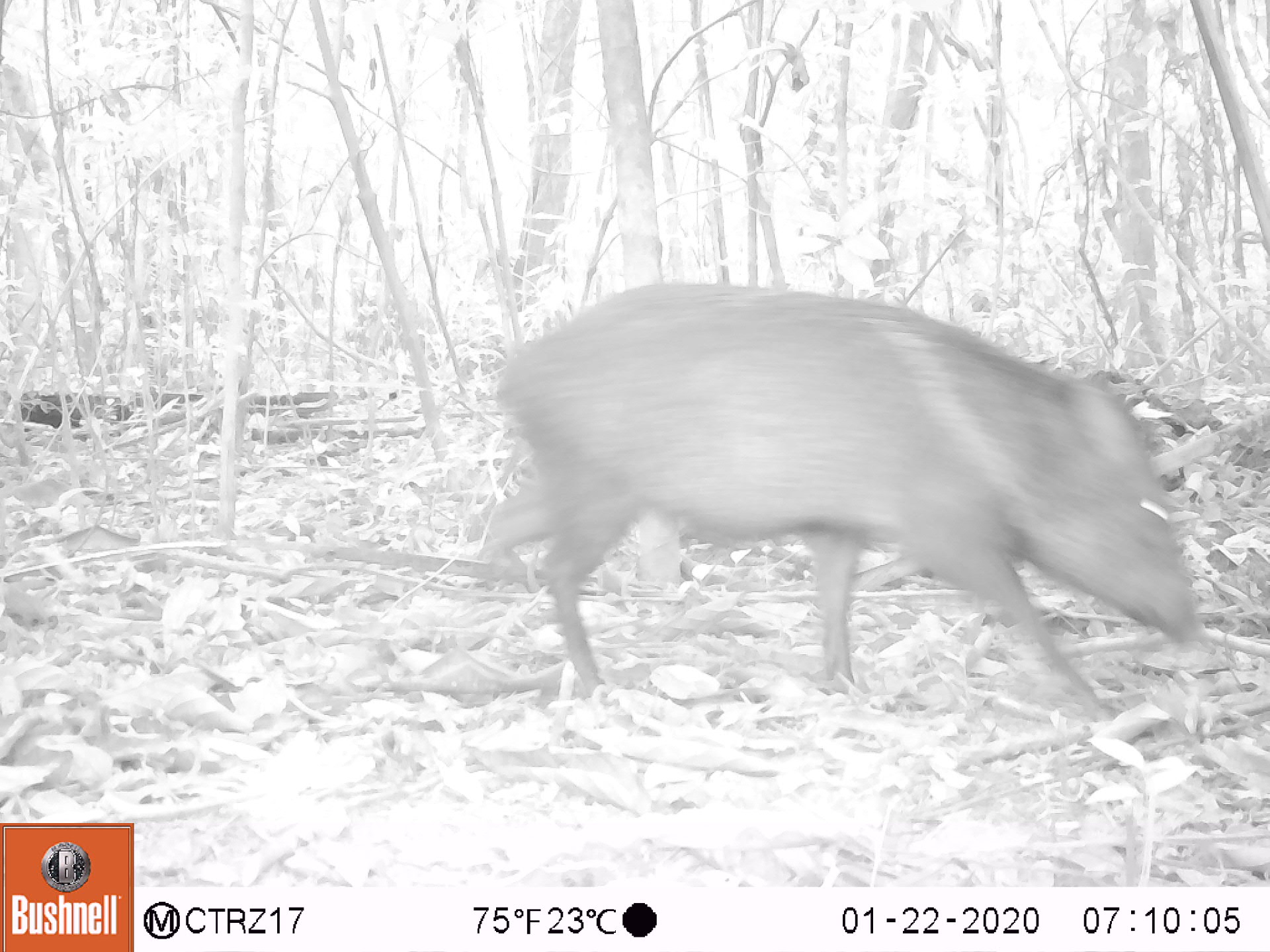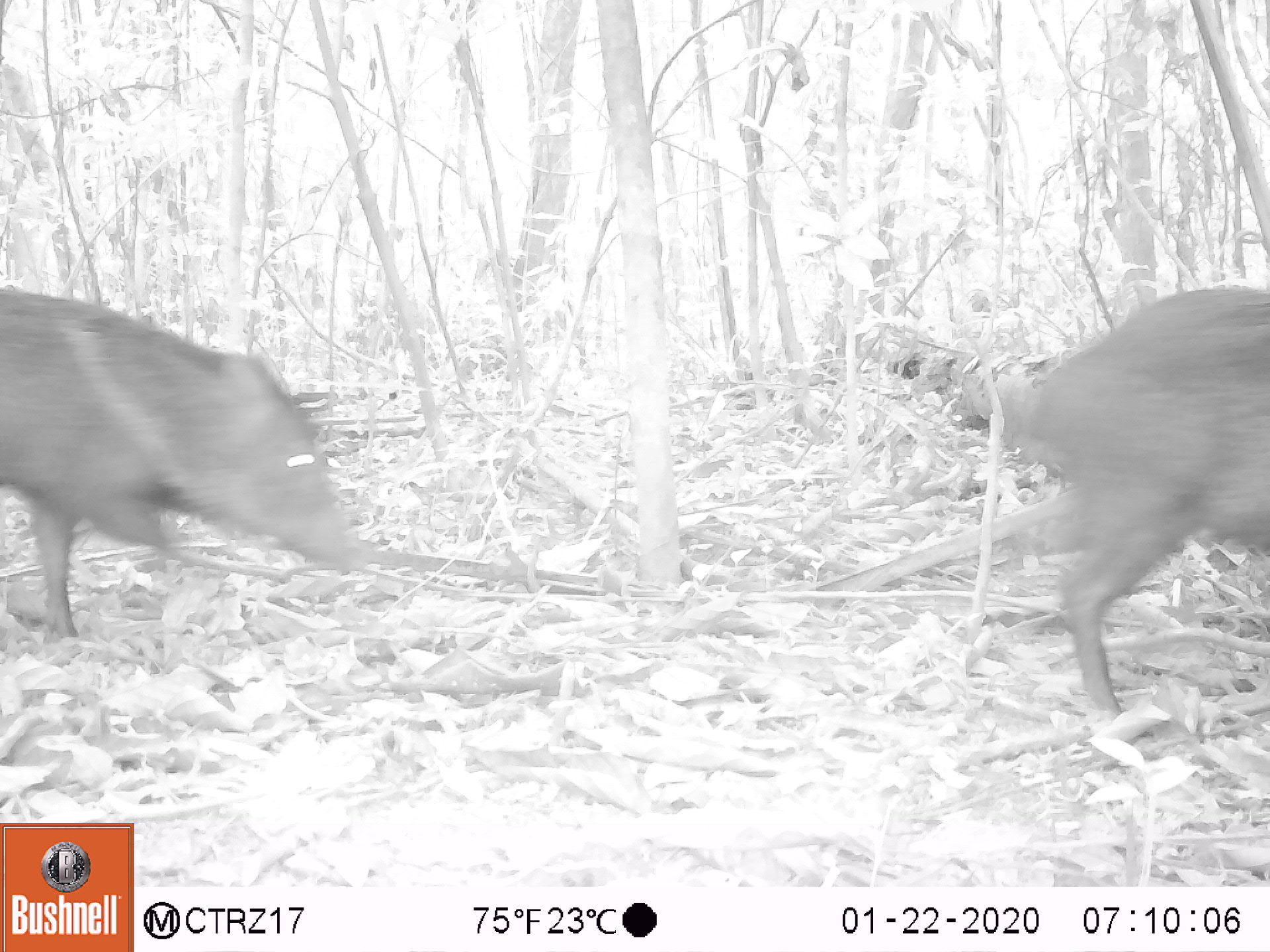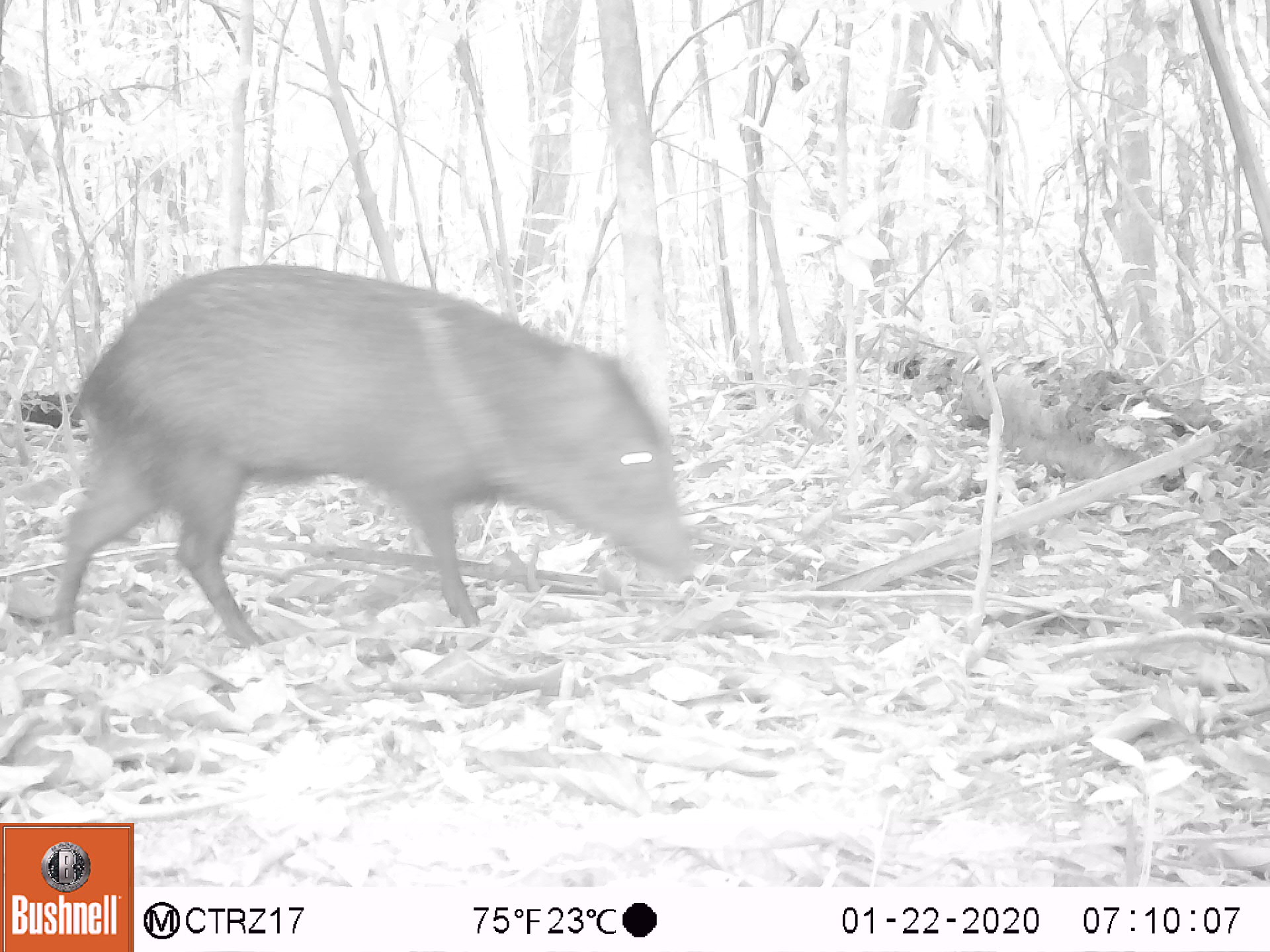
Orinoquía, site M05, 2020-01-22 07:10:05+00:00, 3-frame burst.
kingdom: Animalia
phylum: Chordata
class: Mammalia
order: Artiodactyla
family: Tayassuidae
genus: Pecari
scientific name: Pecari tajacu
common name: collared peccary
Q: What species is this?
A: Collared peccary (Pecari tajacu).